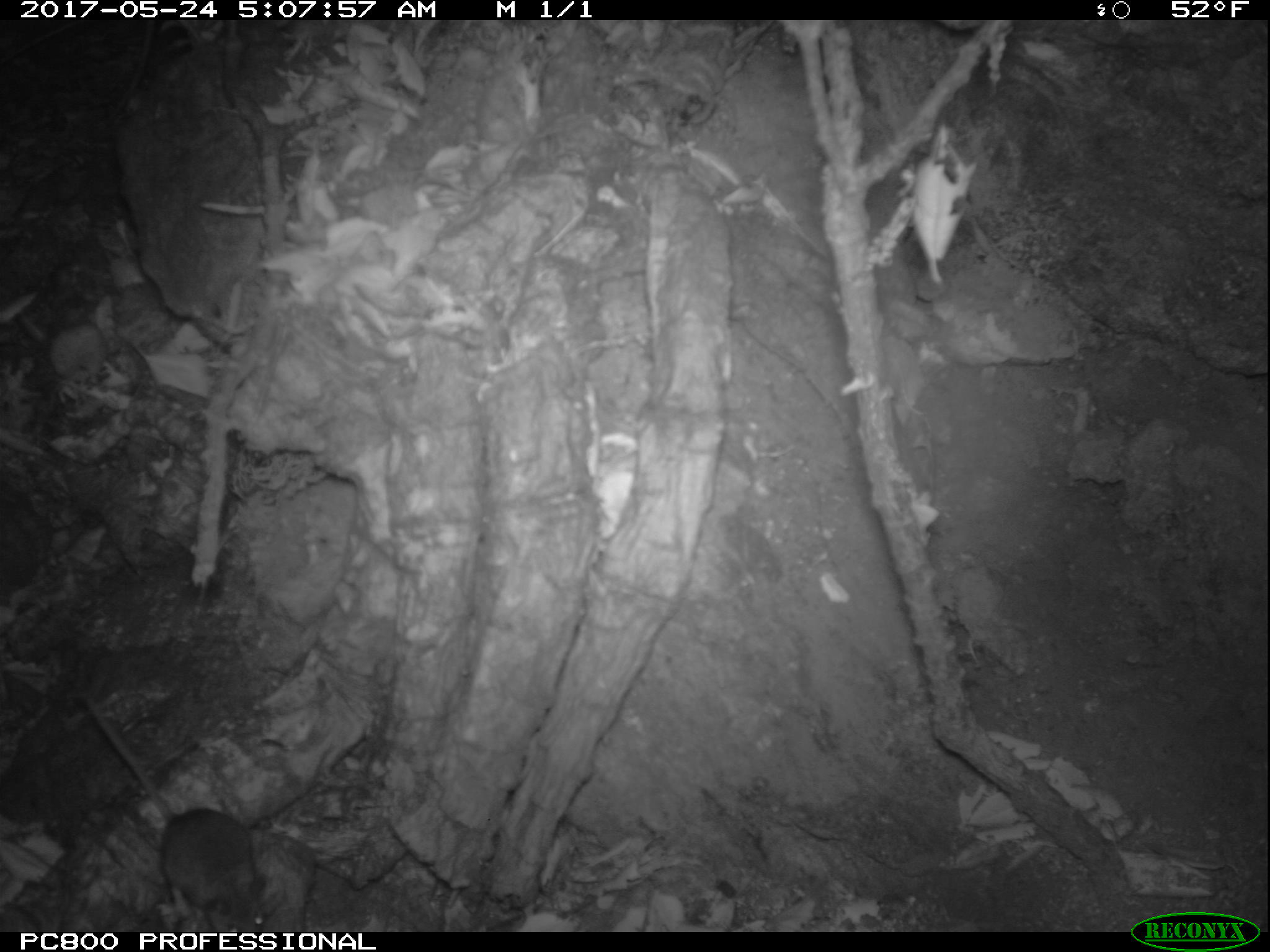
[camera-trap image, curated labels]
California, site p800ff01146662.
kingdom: Animalia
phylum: Chordata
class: Mammalia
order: Rodentia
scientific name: Rodentia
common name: rodent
Rodent (Rodentia).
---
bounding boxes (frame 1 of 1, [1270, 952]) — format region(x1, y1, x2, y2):
rodent: region(73, 694, 285, 932)